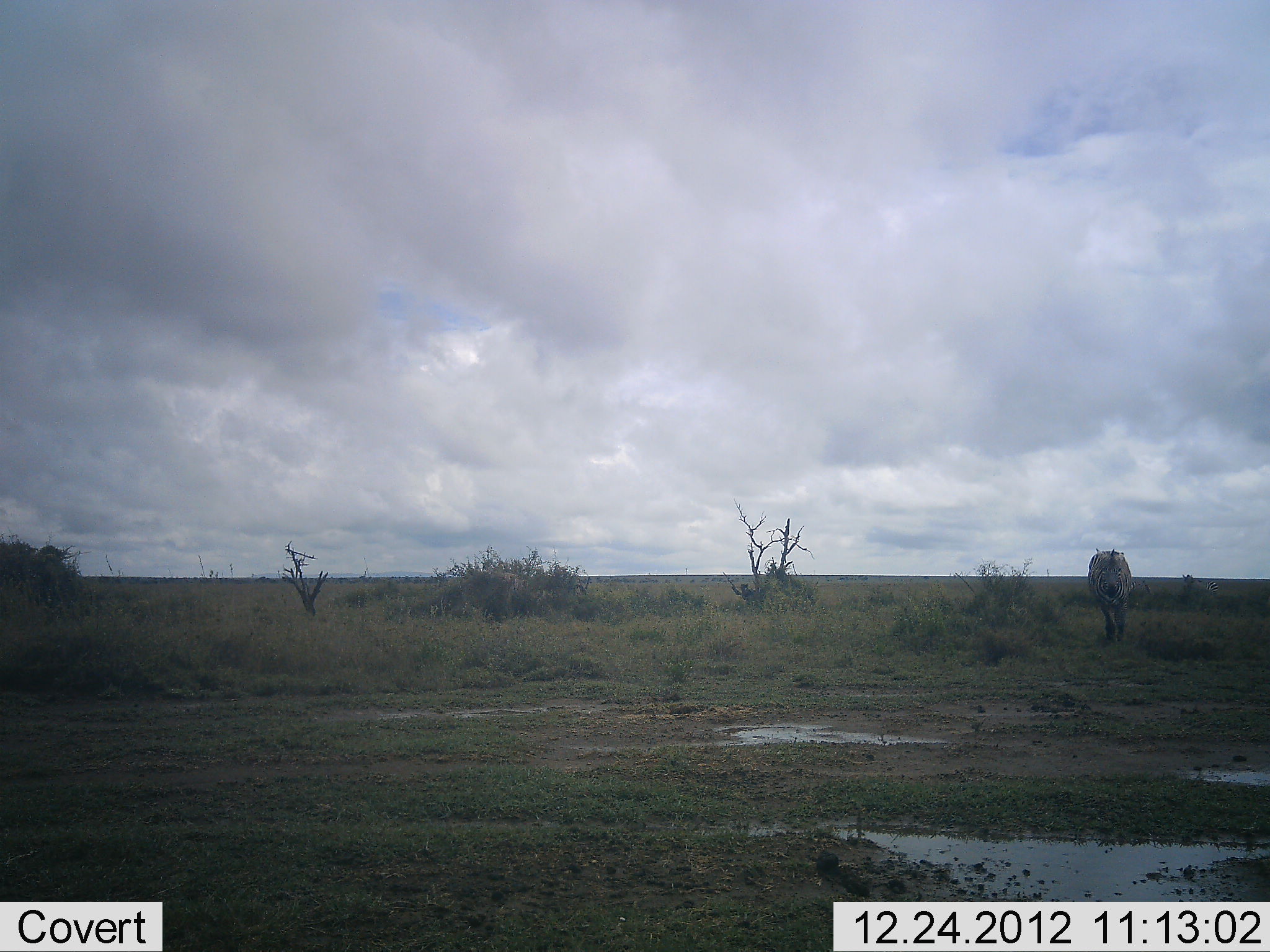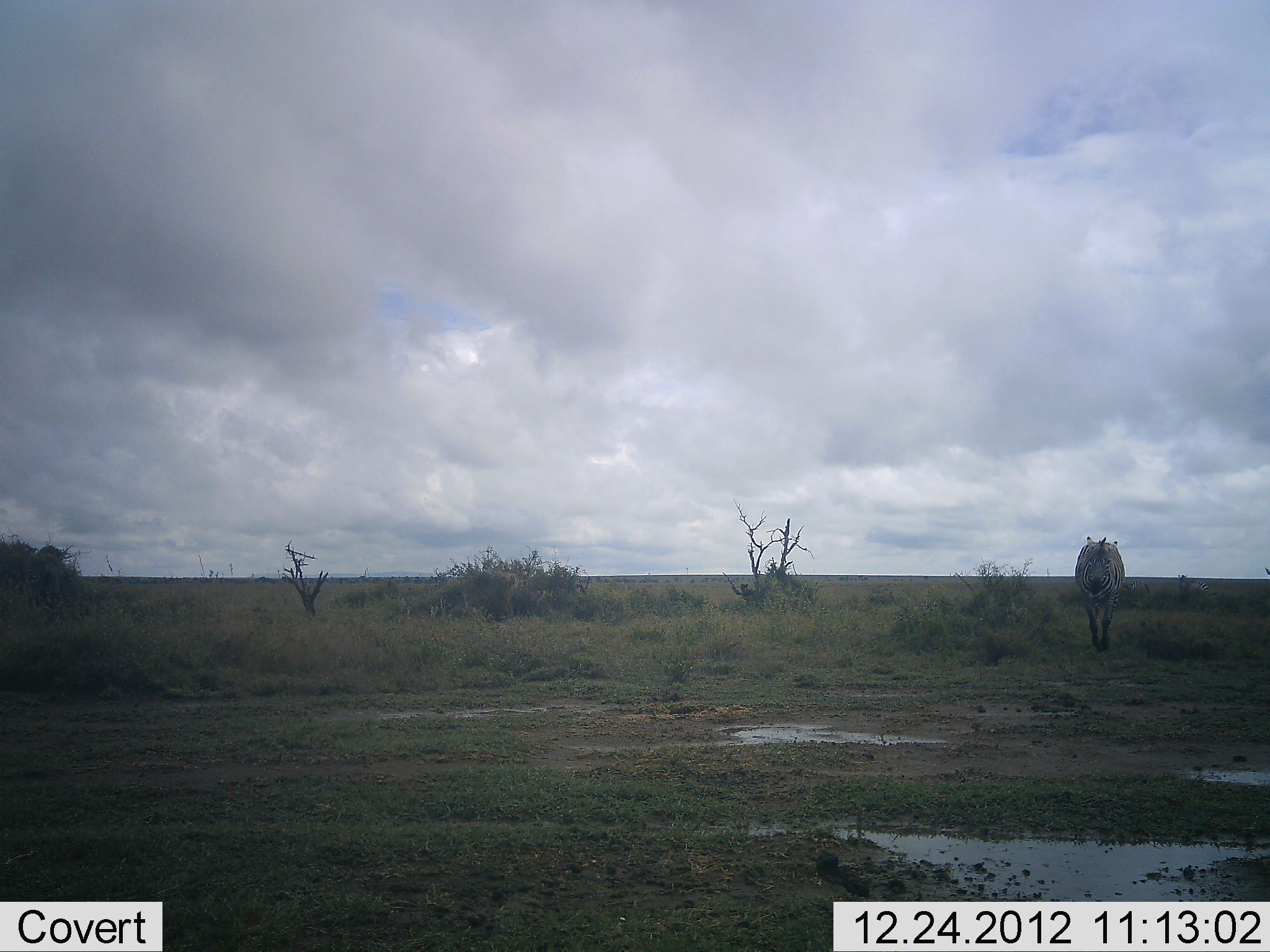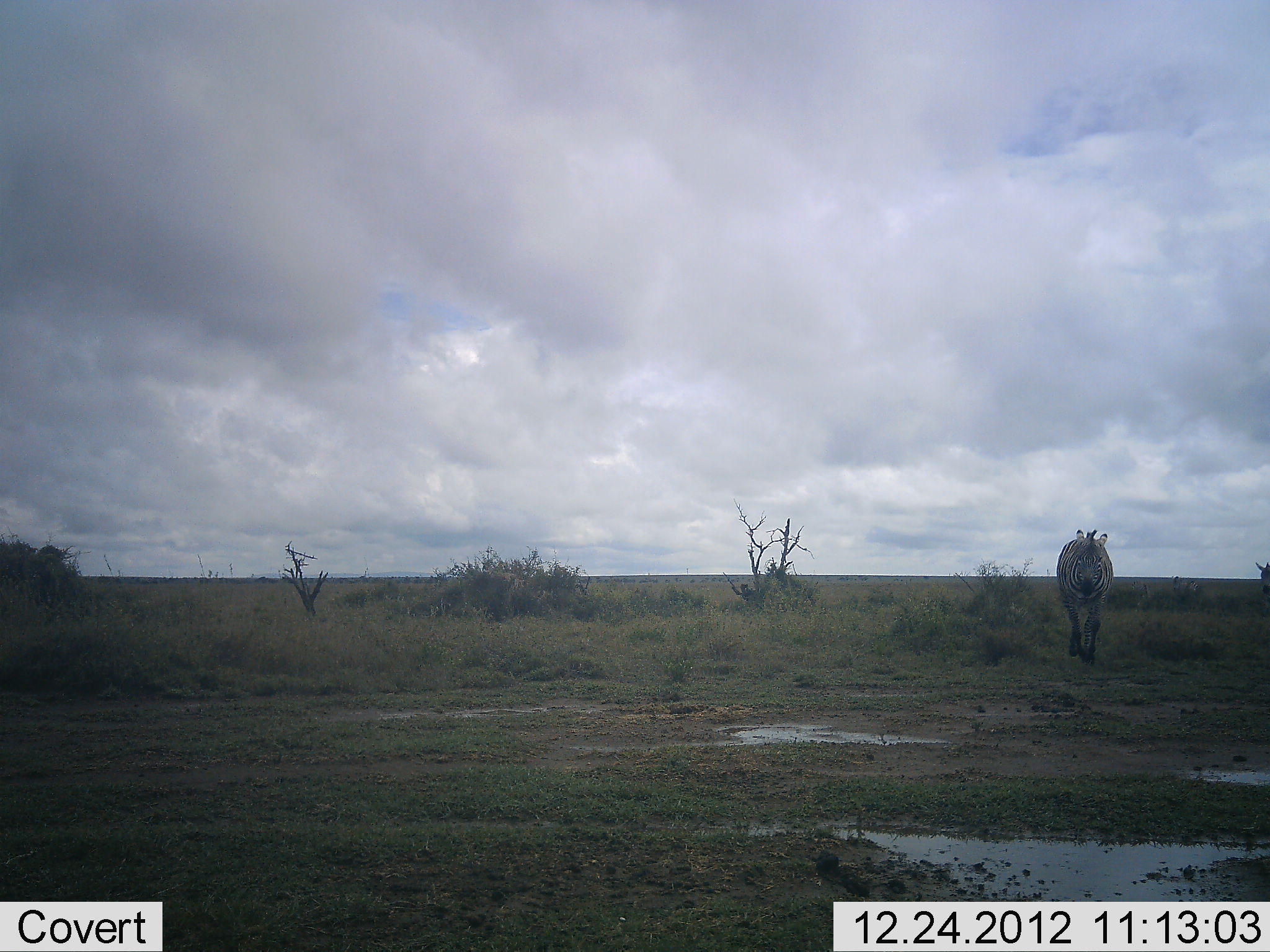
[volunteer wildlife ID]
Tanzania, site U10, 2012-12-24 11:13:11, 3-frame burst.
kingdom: Animalia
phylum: Chordata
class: Mammalia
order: Perissodactyla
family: Equidae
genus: Equus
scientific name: Equus quagga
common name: plains zebra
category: zebra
Zebra (plains zebra) (Equus quagga), count 3. Behavior (volunteer vote fractions): standing 10%, resting 0%, moving 90%, interacting 0%. Young present (vote fraction): 0%. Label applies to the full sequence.